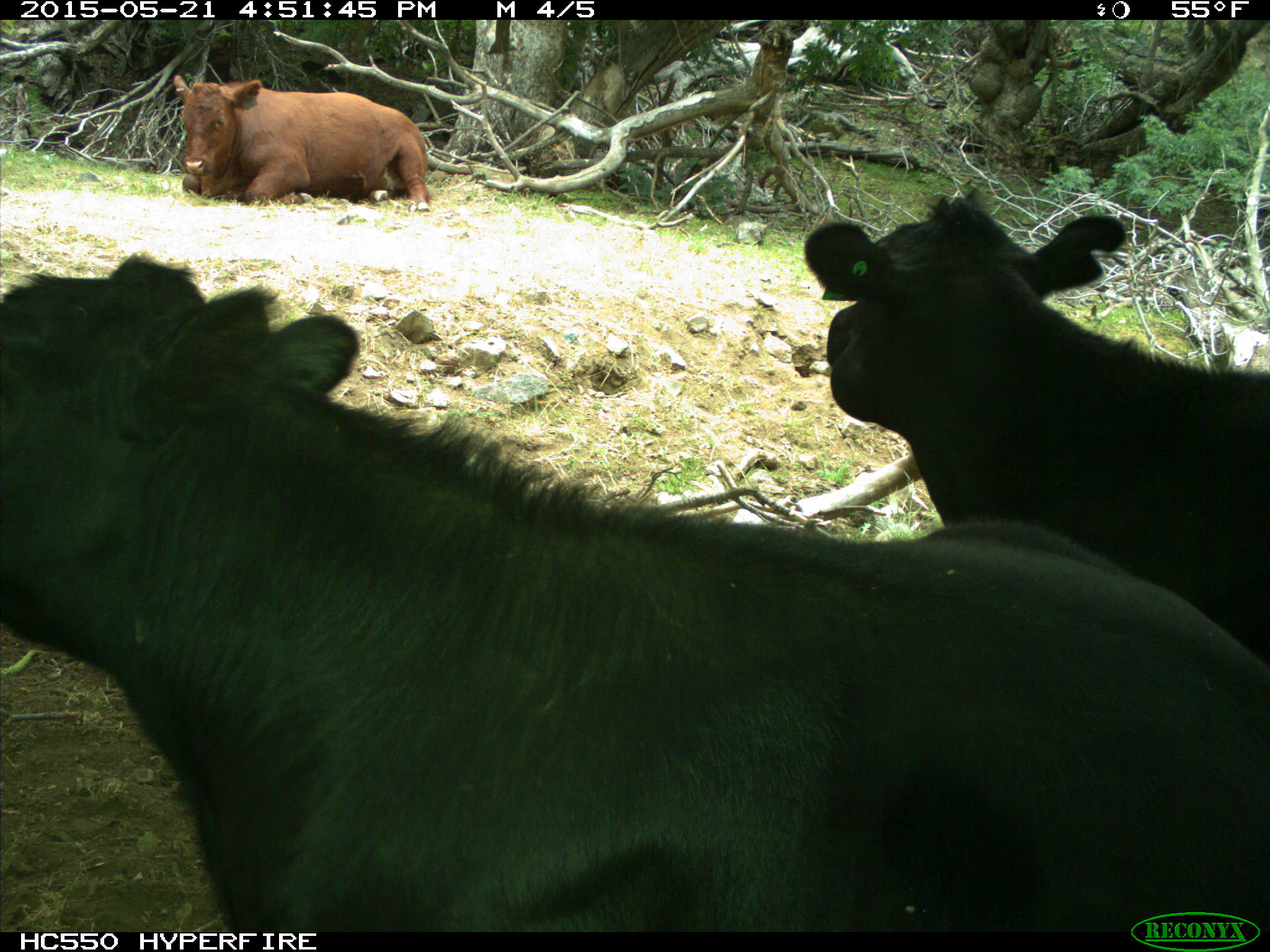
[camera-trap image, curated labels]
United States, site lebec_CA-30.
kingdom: Animalia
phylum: Chordata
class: Mammalia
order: Artiodactyla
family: Bovidae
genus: Bos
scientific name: Bos taurus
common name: domestic cow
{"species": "Bos taurus (domestic cow)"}